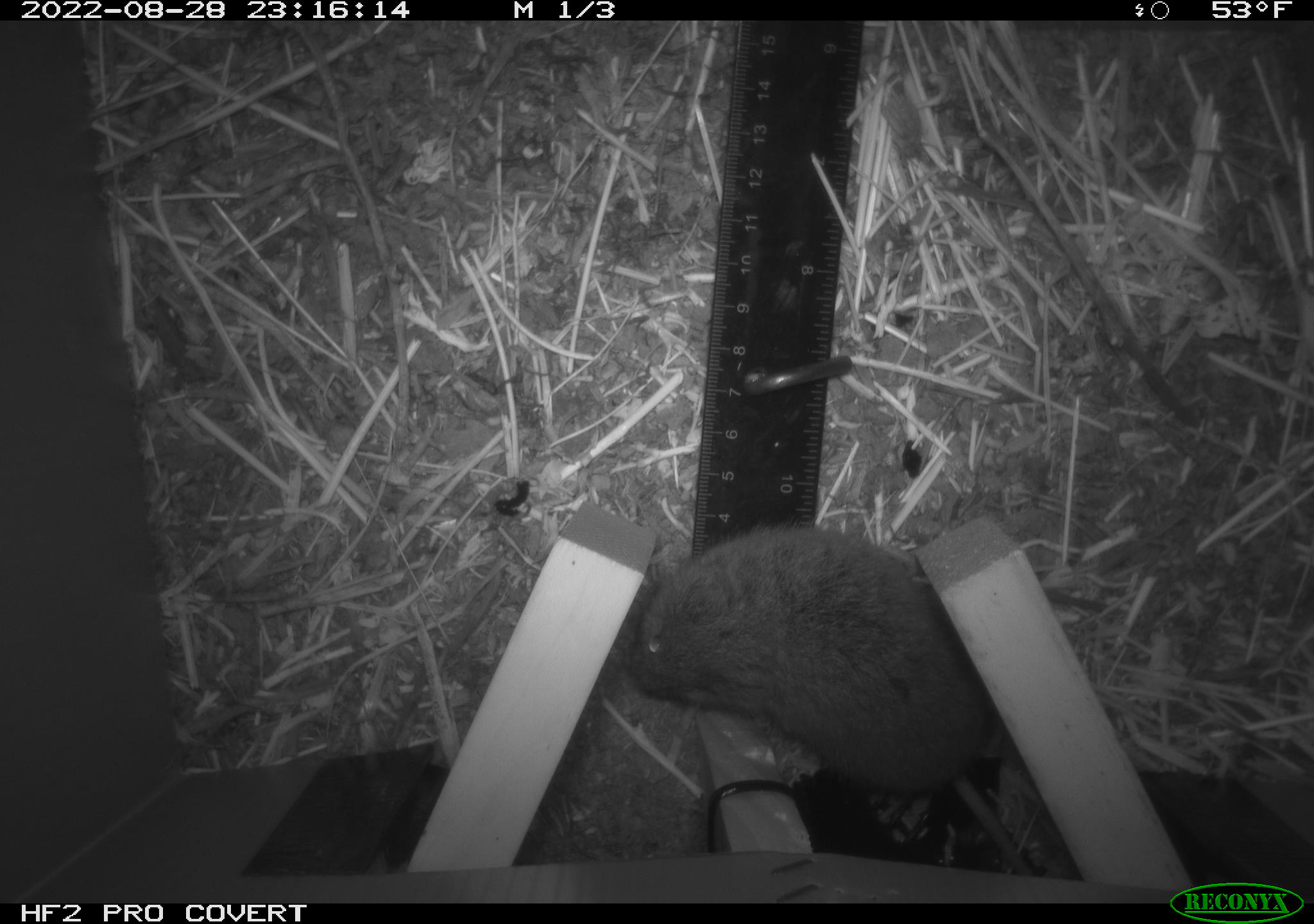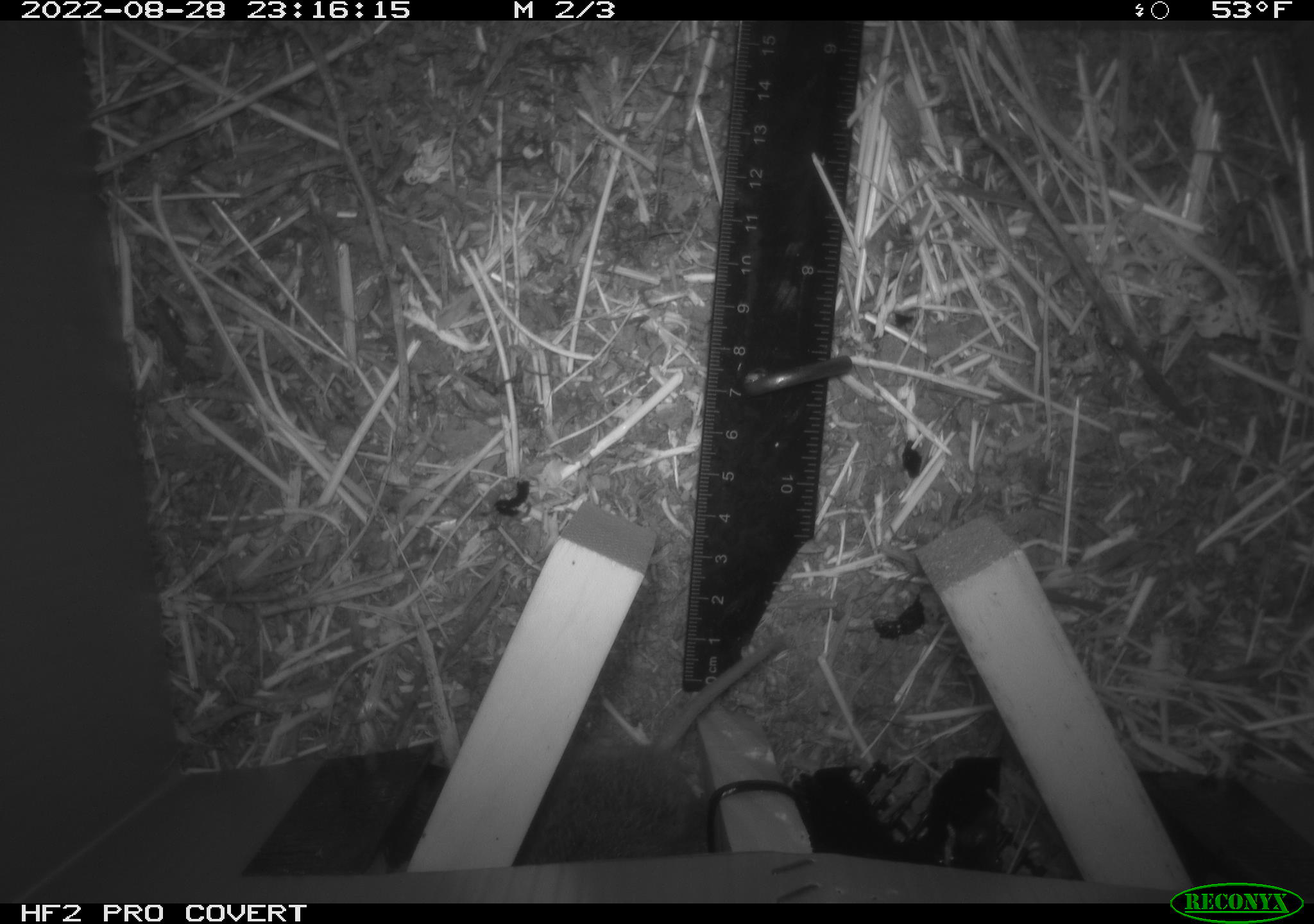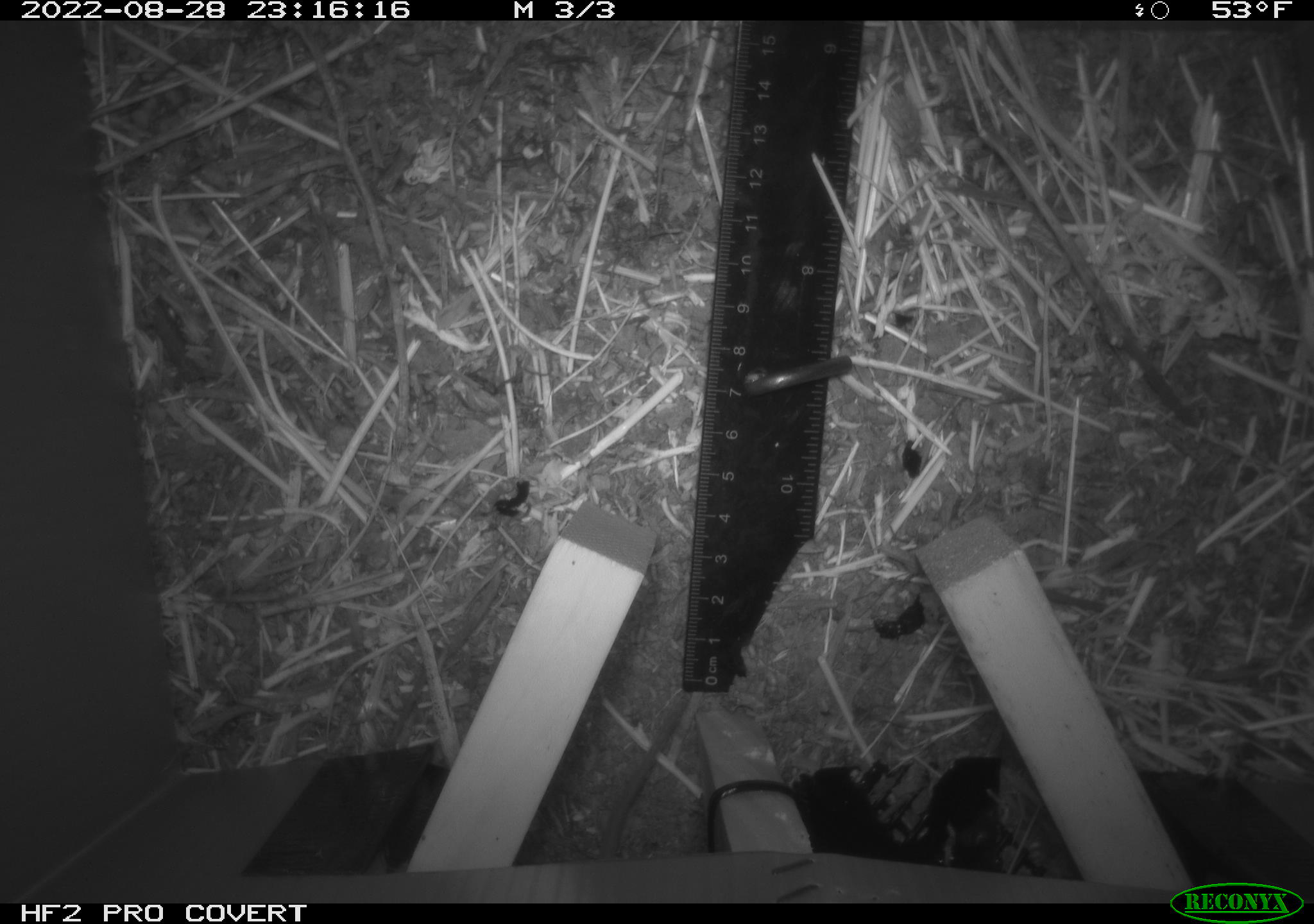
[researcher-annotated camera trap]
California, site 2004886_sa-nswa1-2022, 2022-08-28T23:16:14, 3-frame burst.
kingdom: Animalia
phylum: Chordata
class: Mammalia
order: Rodentia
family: Cricetidae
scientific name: Cricetidae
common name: hamsters, voles, lemmings, and allies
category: cricetidae family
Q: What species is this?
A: Cricetidae family (hamsters, voles, lemmings, and allies) (Cricetidae).